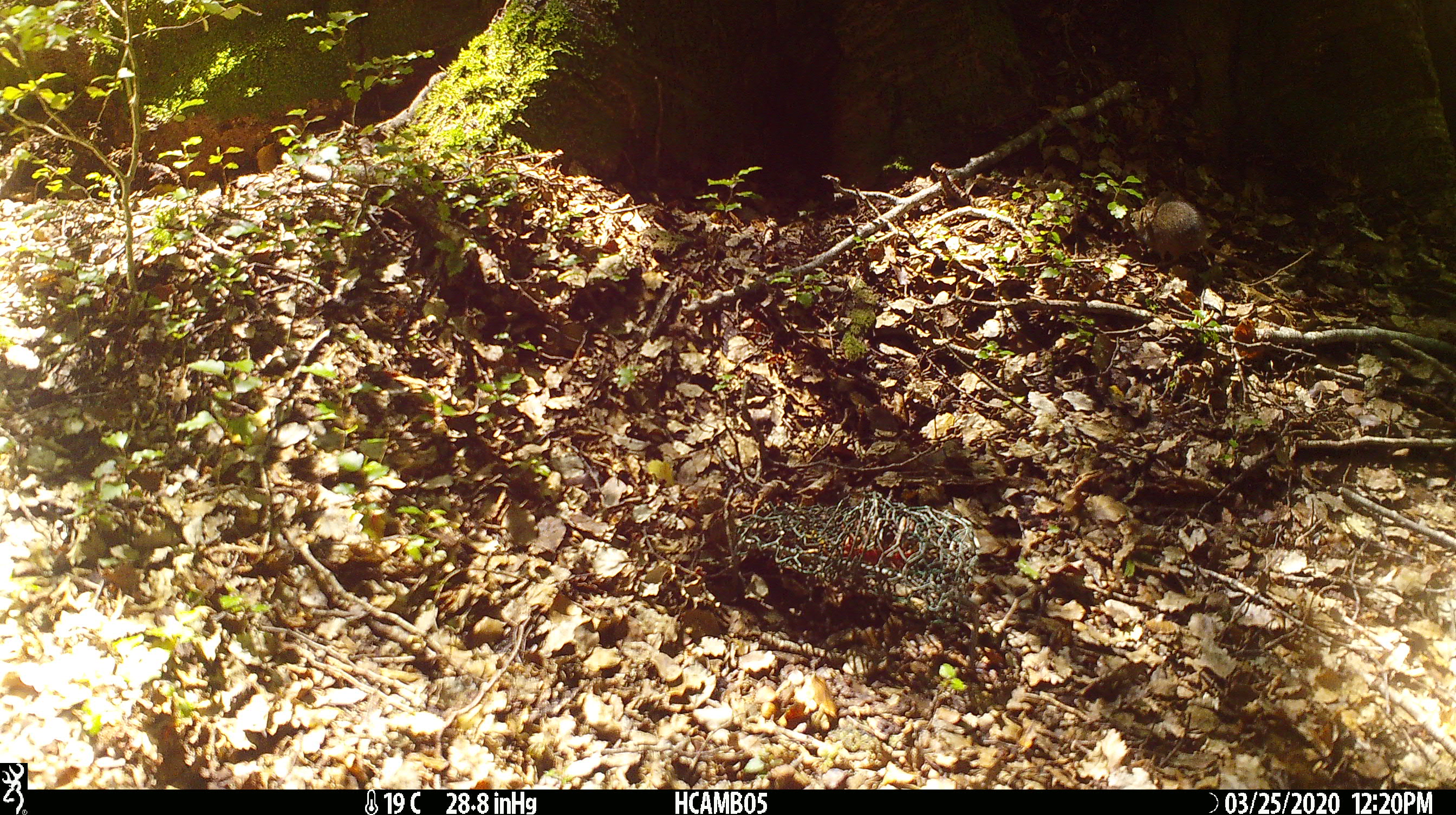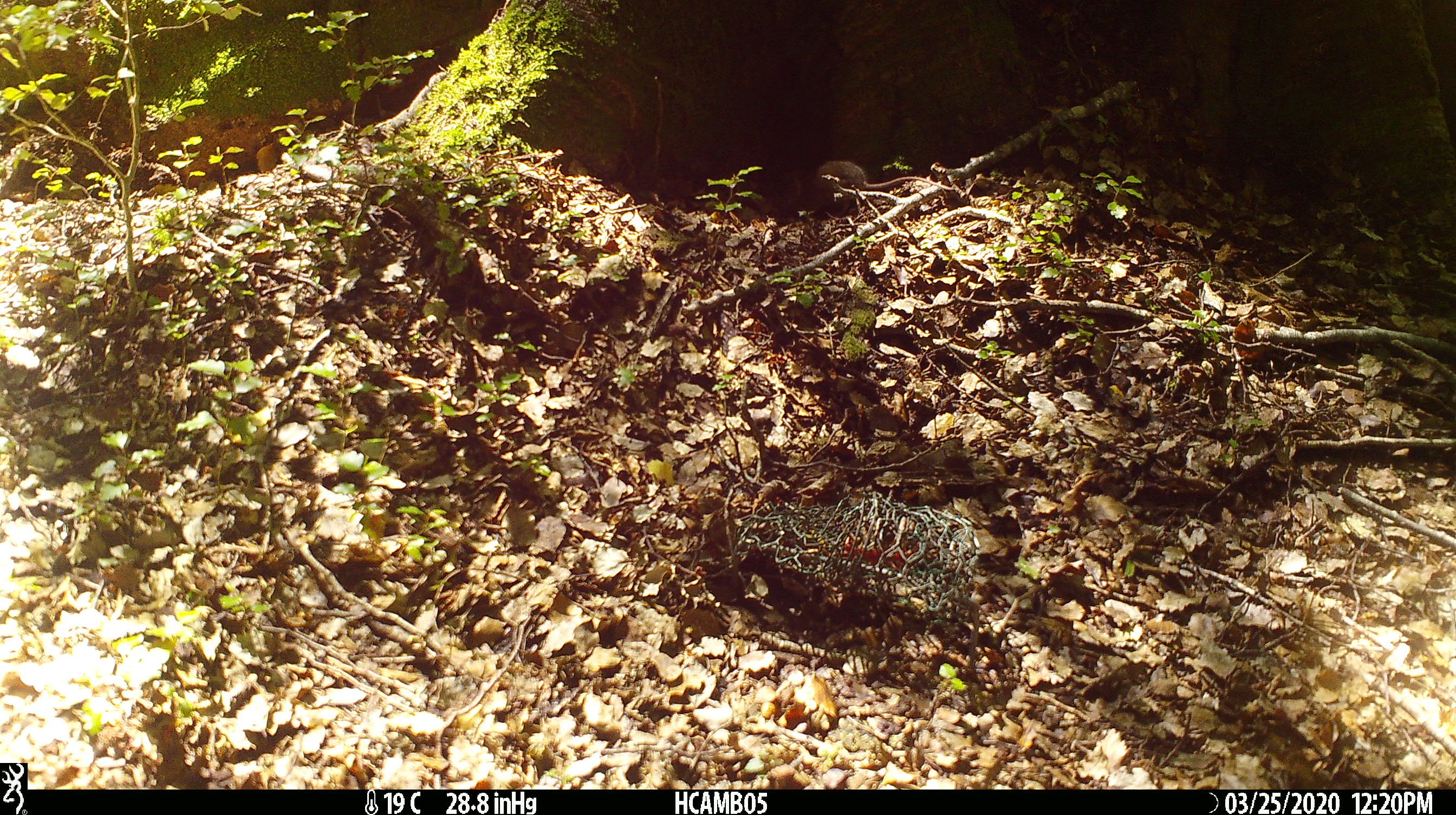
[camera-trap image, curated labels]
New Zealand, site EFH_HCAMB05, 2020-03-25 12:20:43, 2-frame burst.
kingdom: Animalia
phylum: Chordata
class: Mammalia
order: Rodentia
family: Muridae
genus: Mus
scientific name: Mus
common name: mouse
Mouse (Mus).